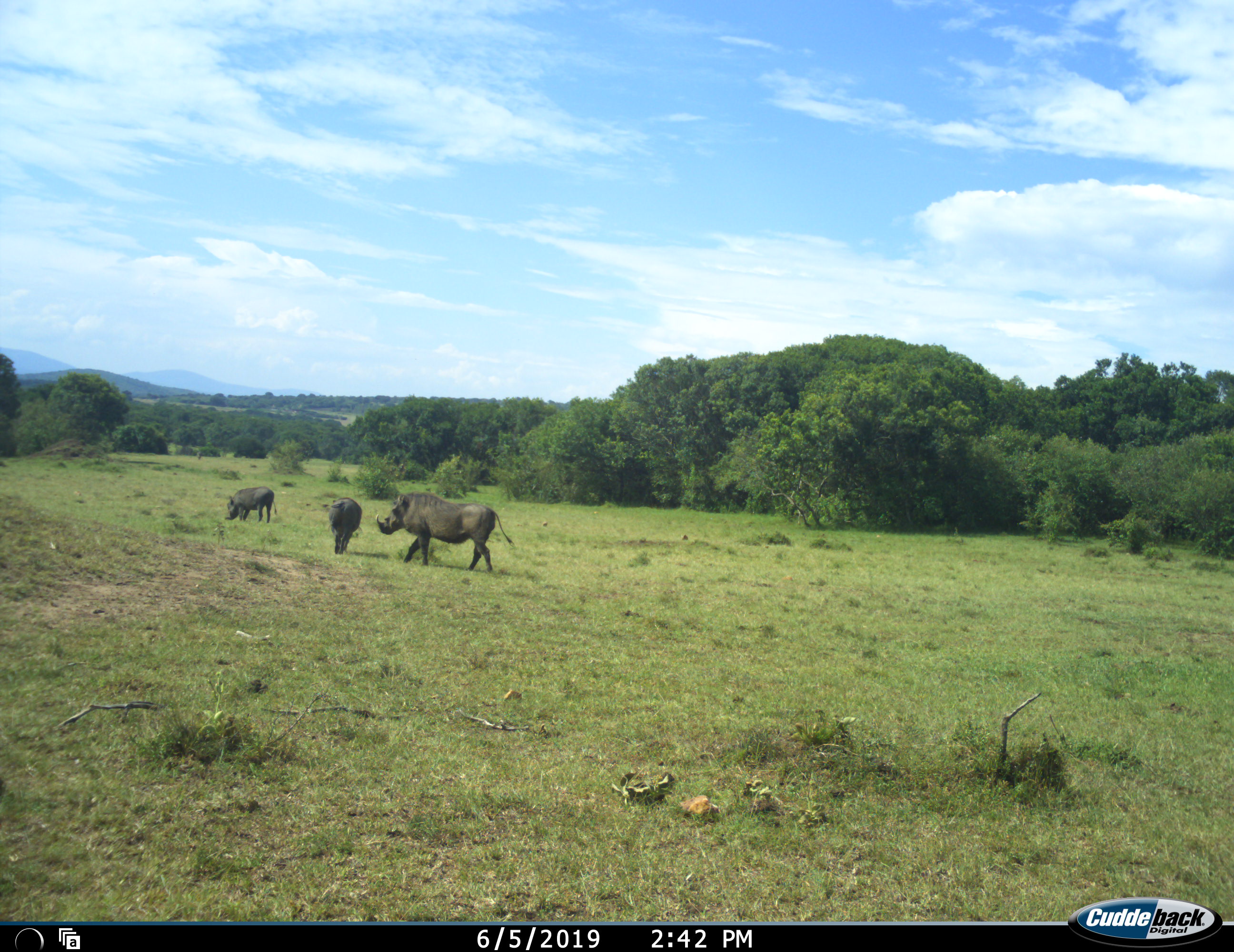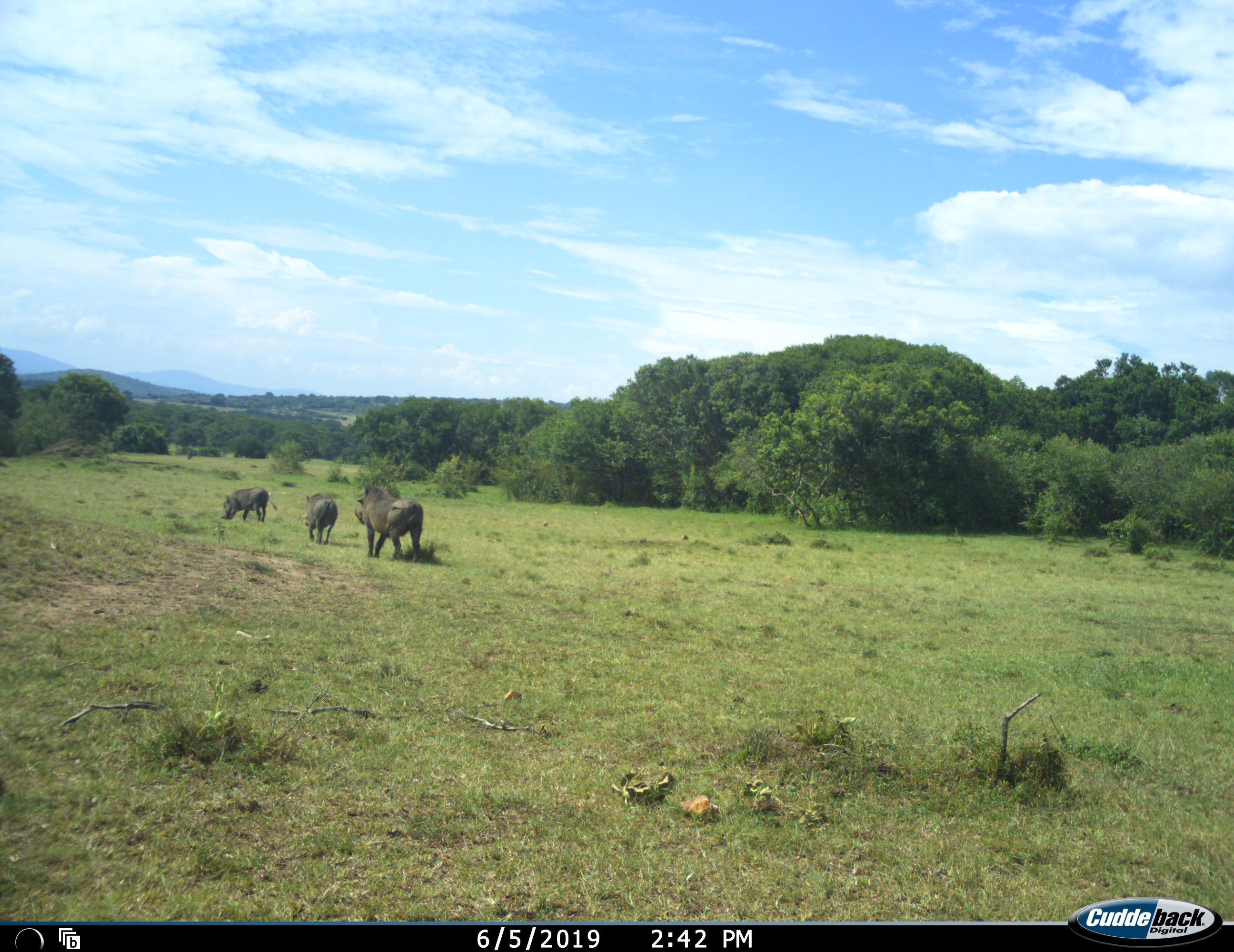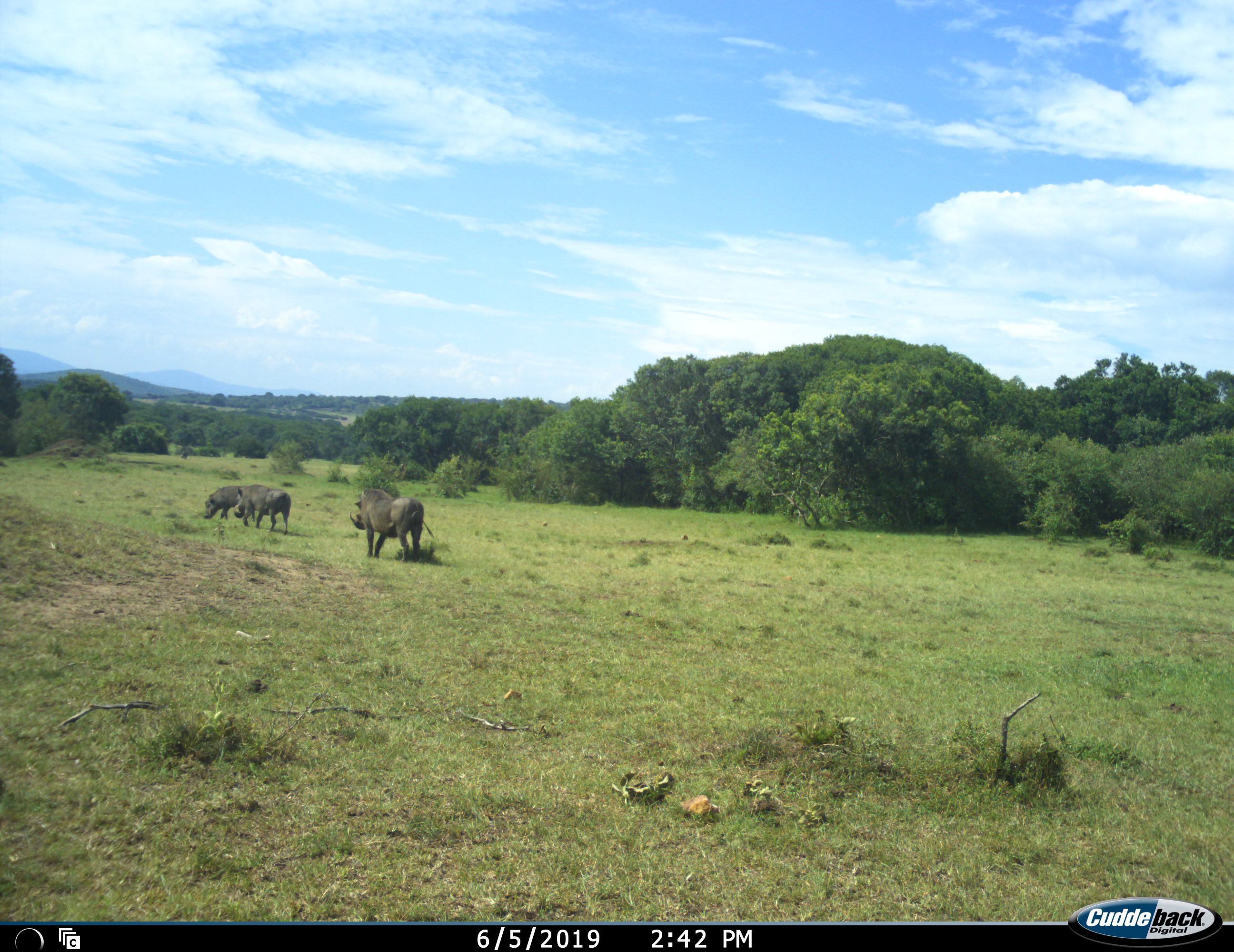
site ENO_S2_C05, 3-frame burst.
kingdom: Animalia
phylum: Chordata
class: Mammalia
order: Artiodactyla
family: Suidae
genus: Phacochoerus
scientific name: Phacochoerus africanus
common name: warthog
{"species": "warthog (Phacochoerus africanus)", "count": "3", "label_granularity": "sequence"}